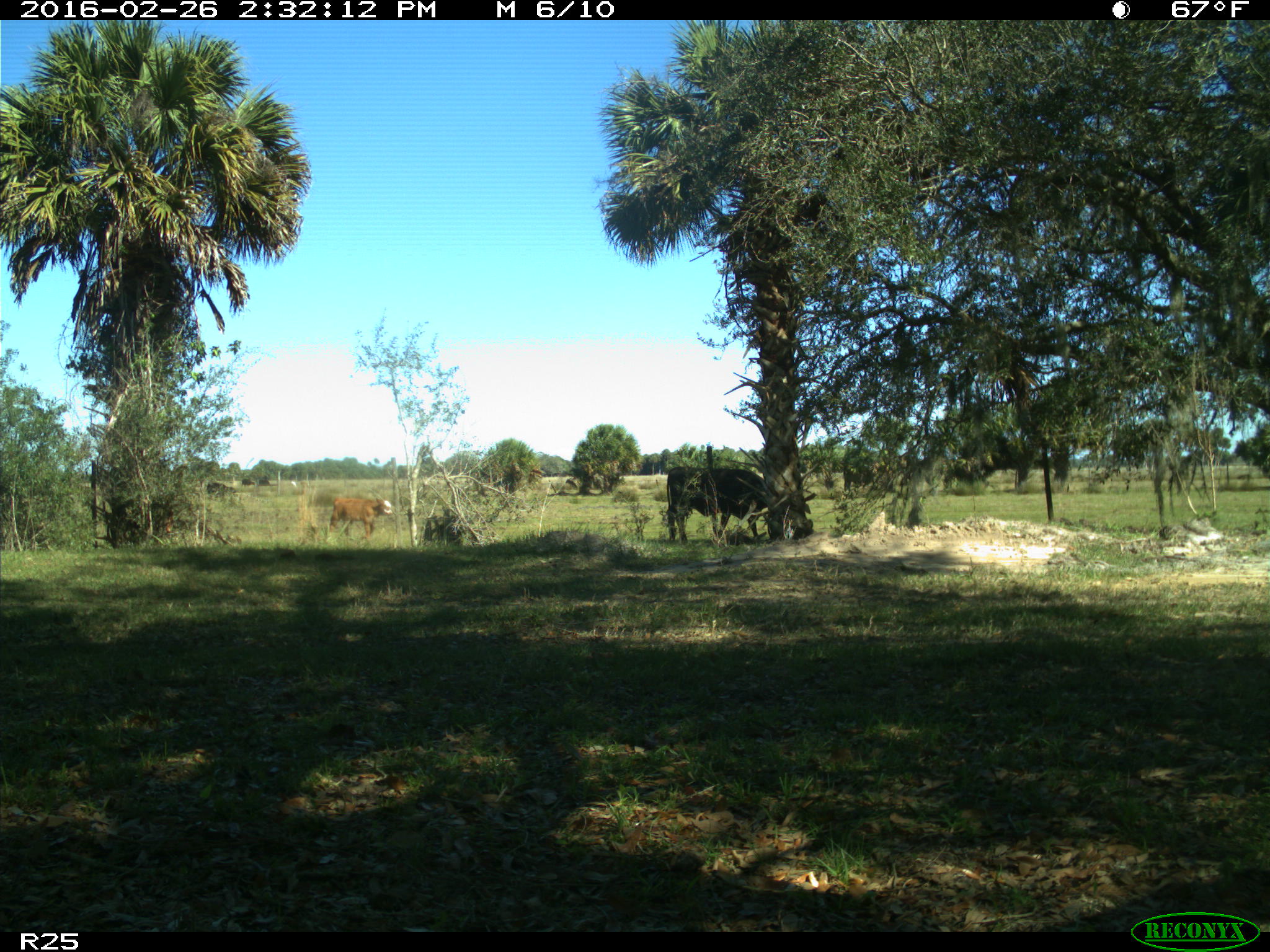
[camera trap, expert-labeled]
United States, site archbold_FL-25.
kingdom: Animalia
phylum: Chordata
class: Mammalia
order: Artiodactyla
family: Bovidae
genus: Bos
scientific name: Bos taurus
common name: domestic cow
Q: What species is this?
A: Bos taurus (domestic cow).